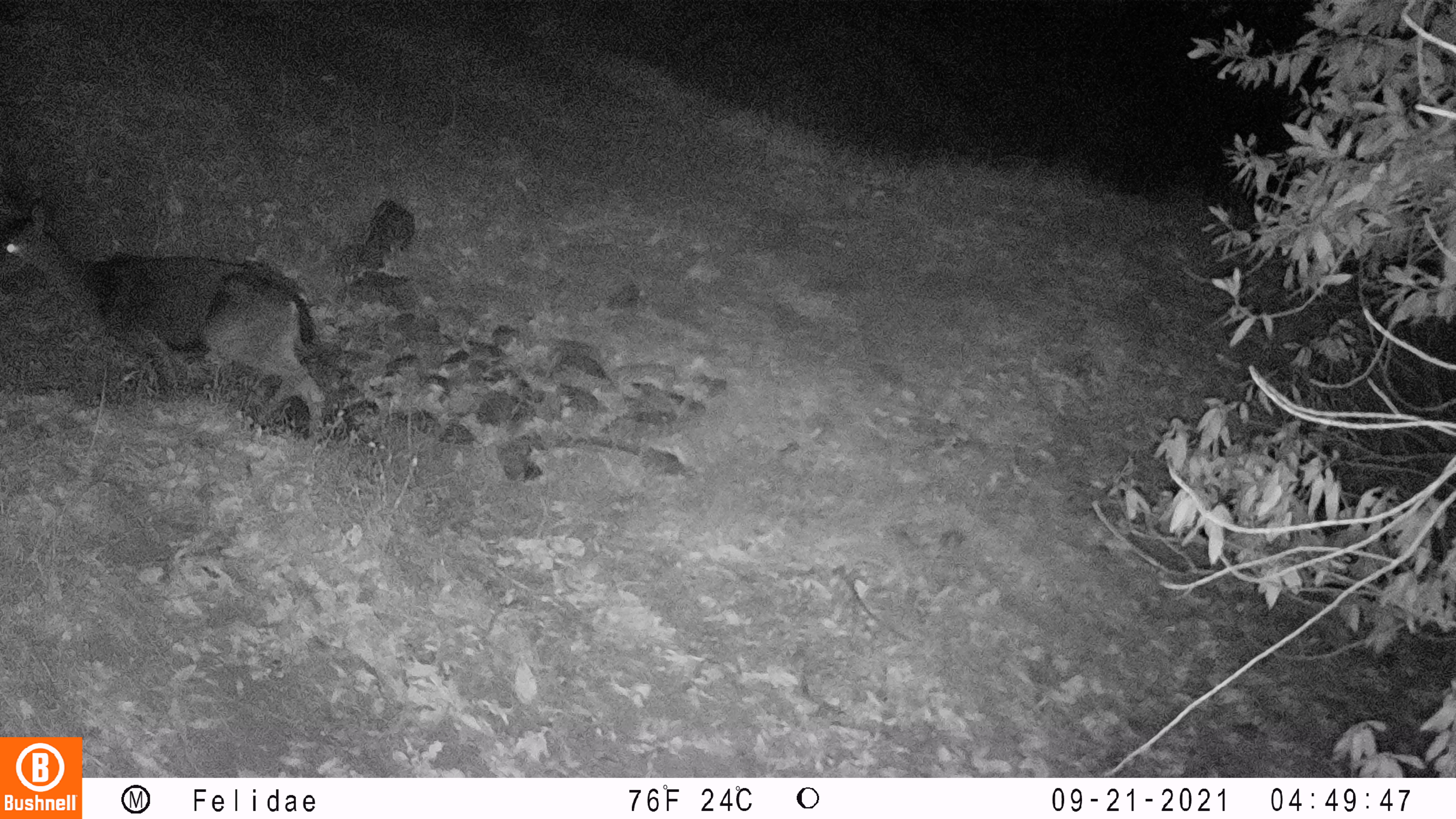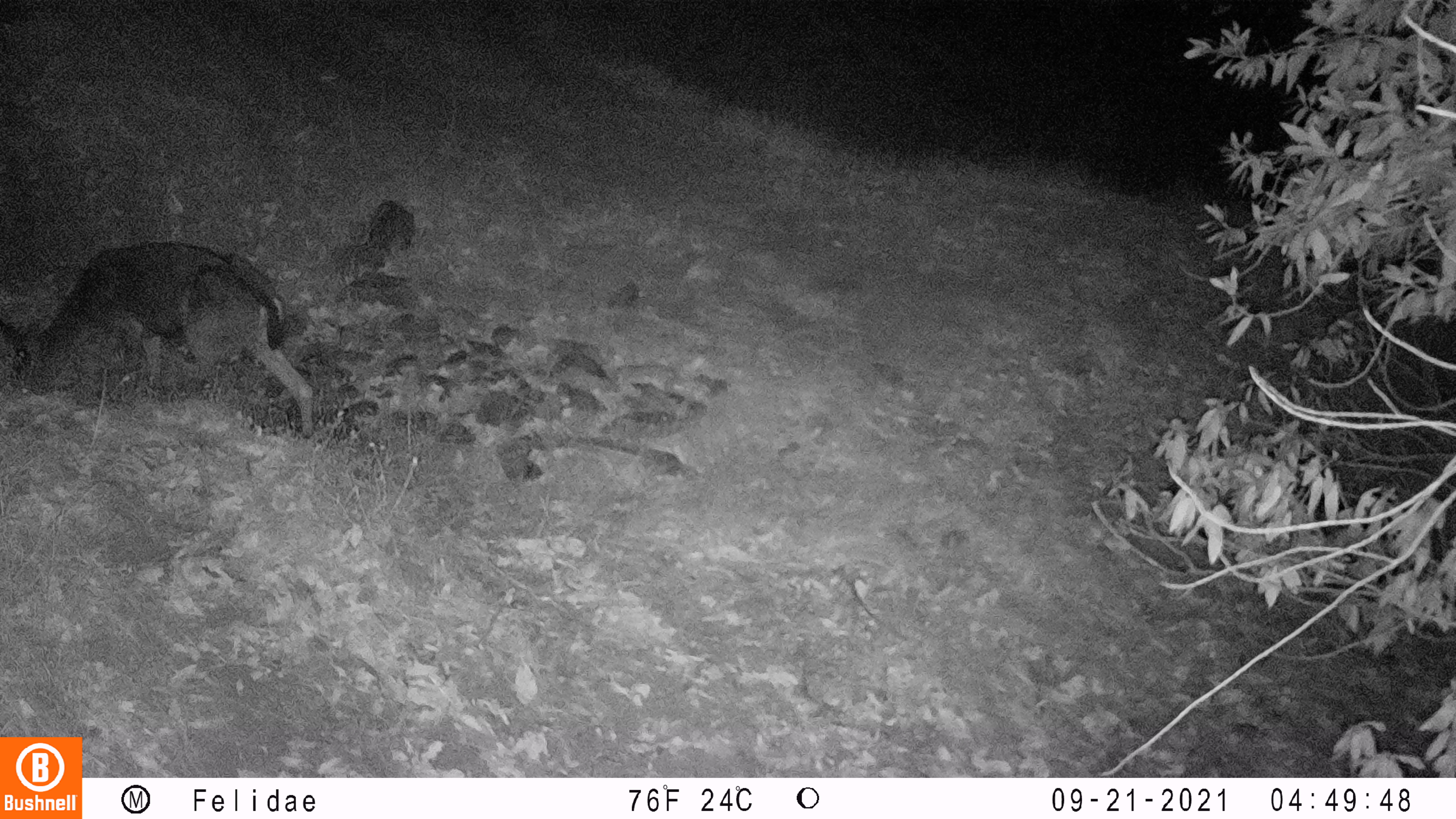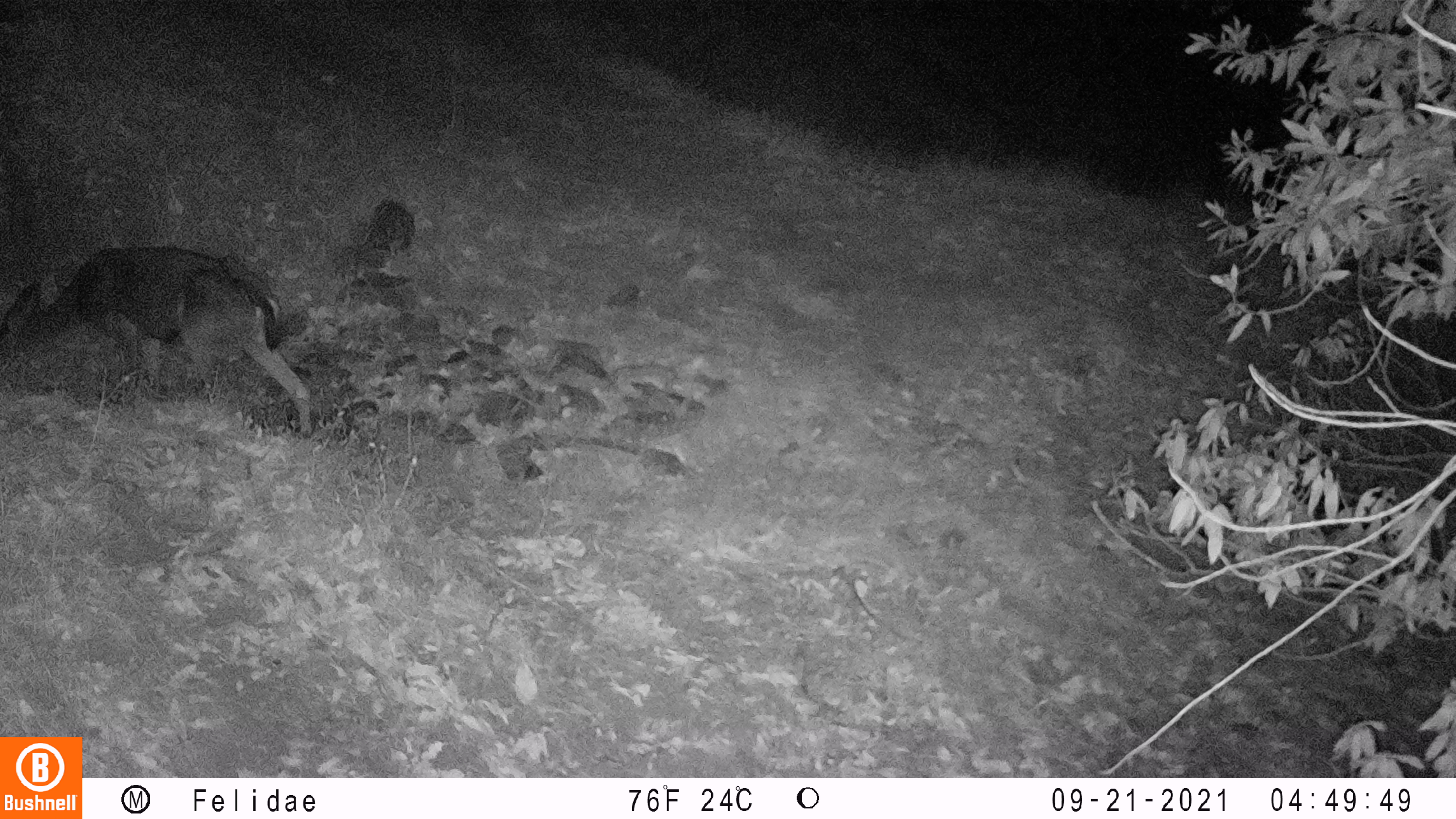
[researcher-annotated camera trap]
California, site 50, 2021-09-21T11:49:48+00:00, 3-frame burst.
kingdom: Animalia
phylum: Chordata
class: Mammalia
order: Artiodactyla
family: Cervidae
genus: Odocoileus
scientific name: Odocoileus hemionus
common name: mule deer